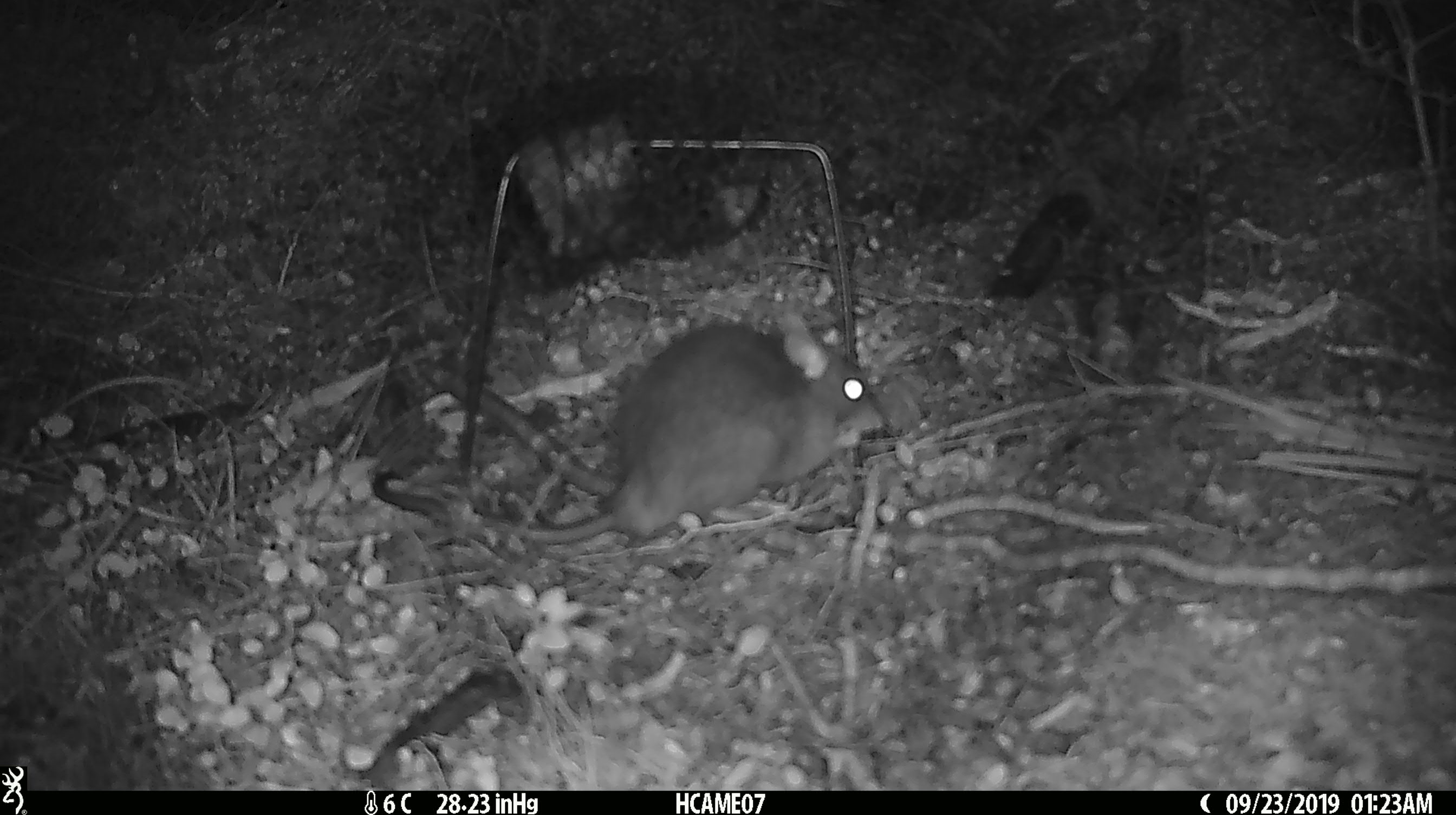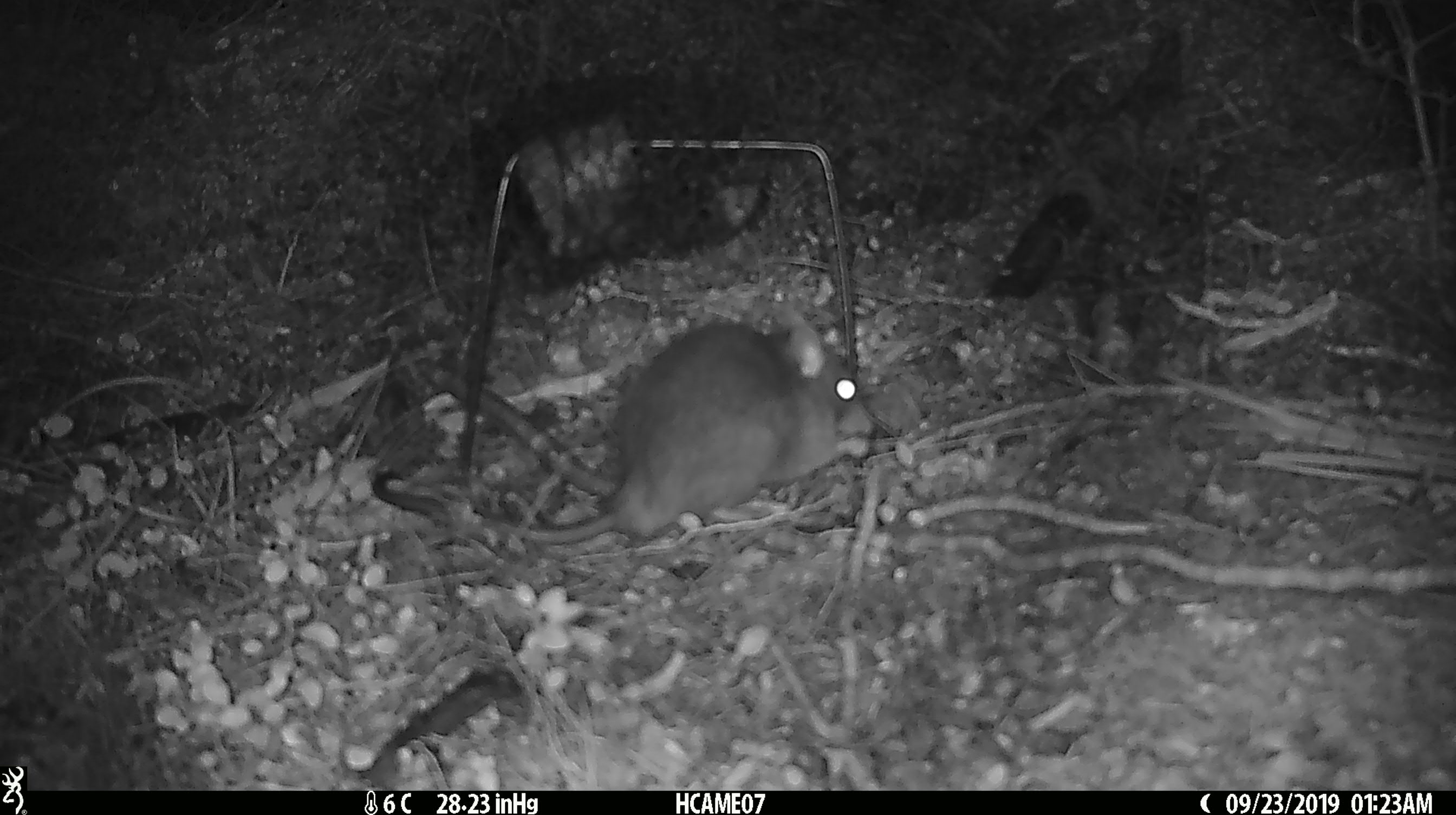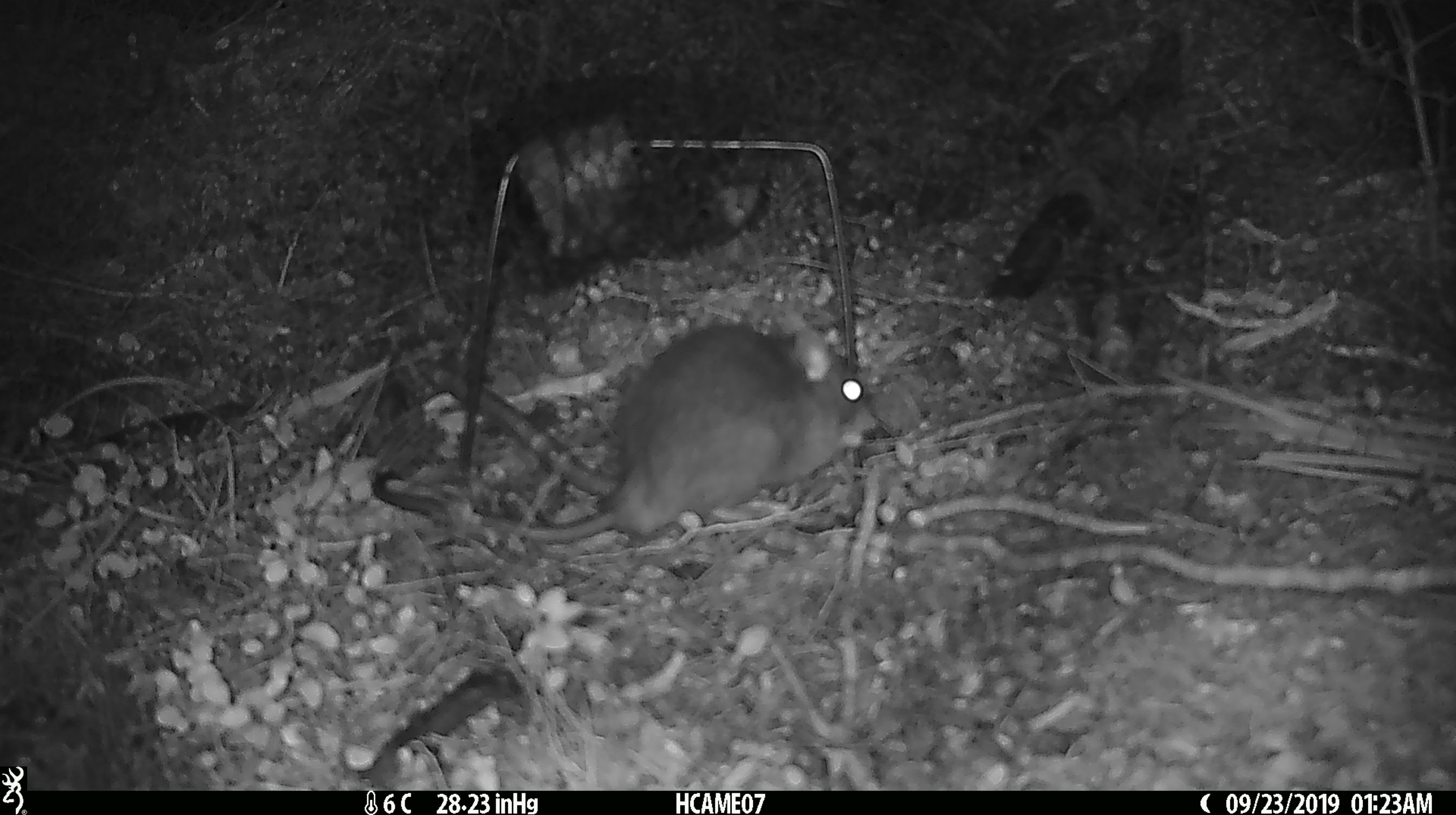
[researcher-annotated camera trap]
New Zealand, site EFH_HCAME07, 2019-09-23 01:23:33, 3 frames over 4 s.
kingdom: Animalia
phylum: Chordata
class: Mammalia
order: Rodentia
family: Muridae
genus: Rattus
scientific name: Rattus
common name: rat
Rat (Rattus).